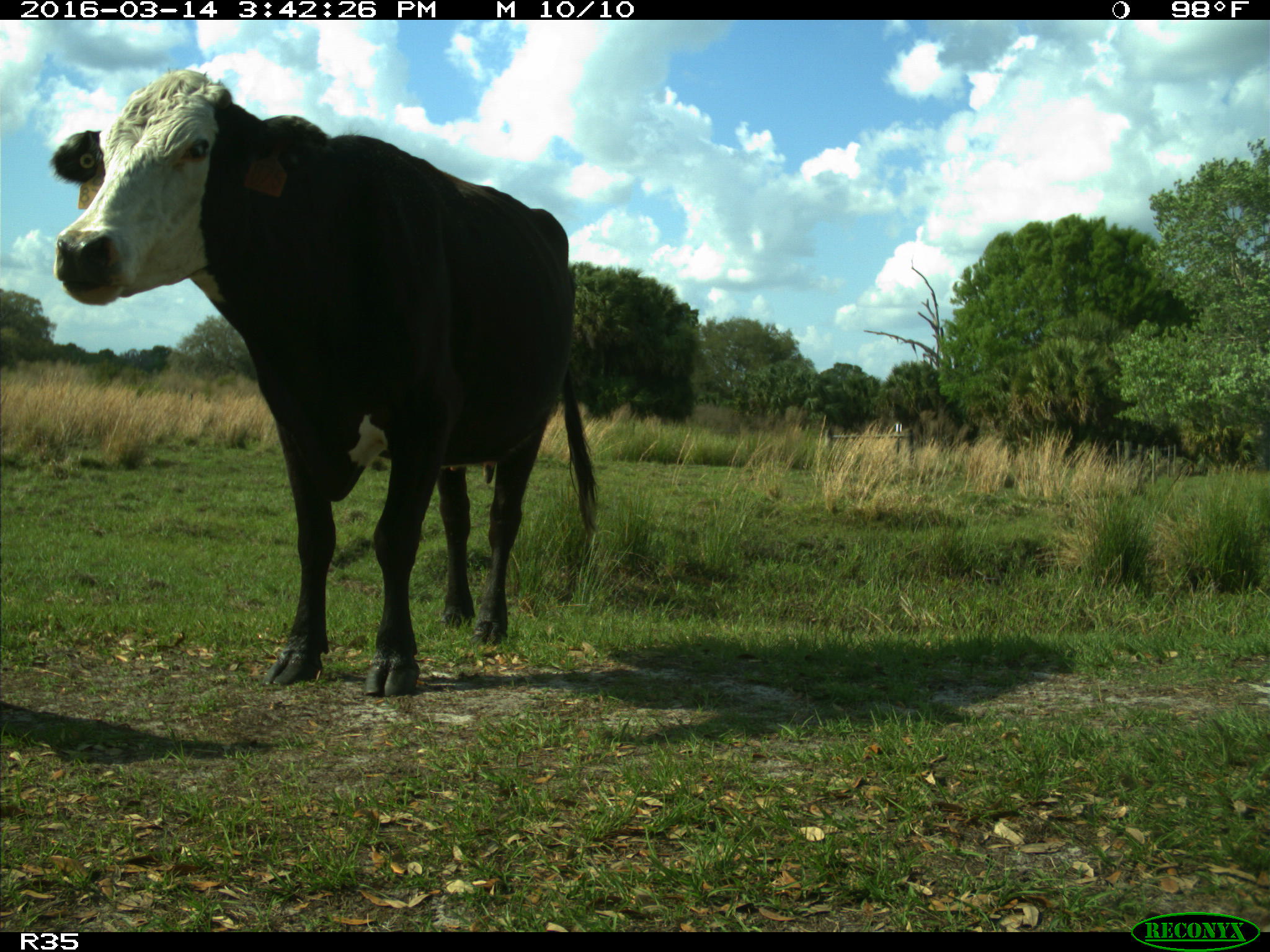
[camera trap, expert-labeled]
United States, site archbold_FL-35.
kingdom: Animalia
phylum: Chordata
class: Mammalia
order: Artiodactyla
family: Bovidae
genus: Bos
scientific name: Bos taurus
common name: domestic cow